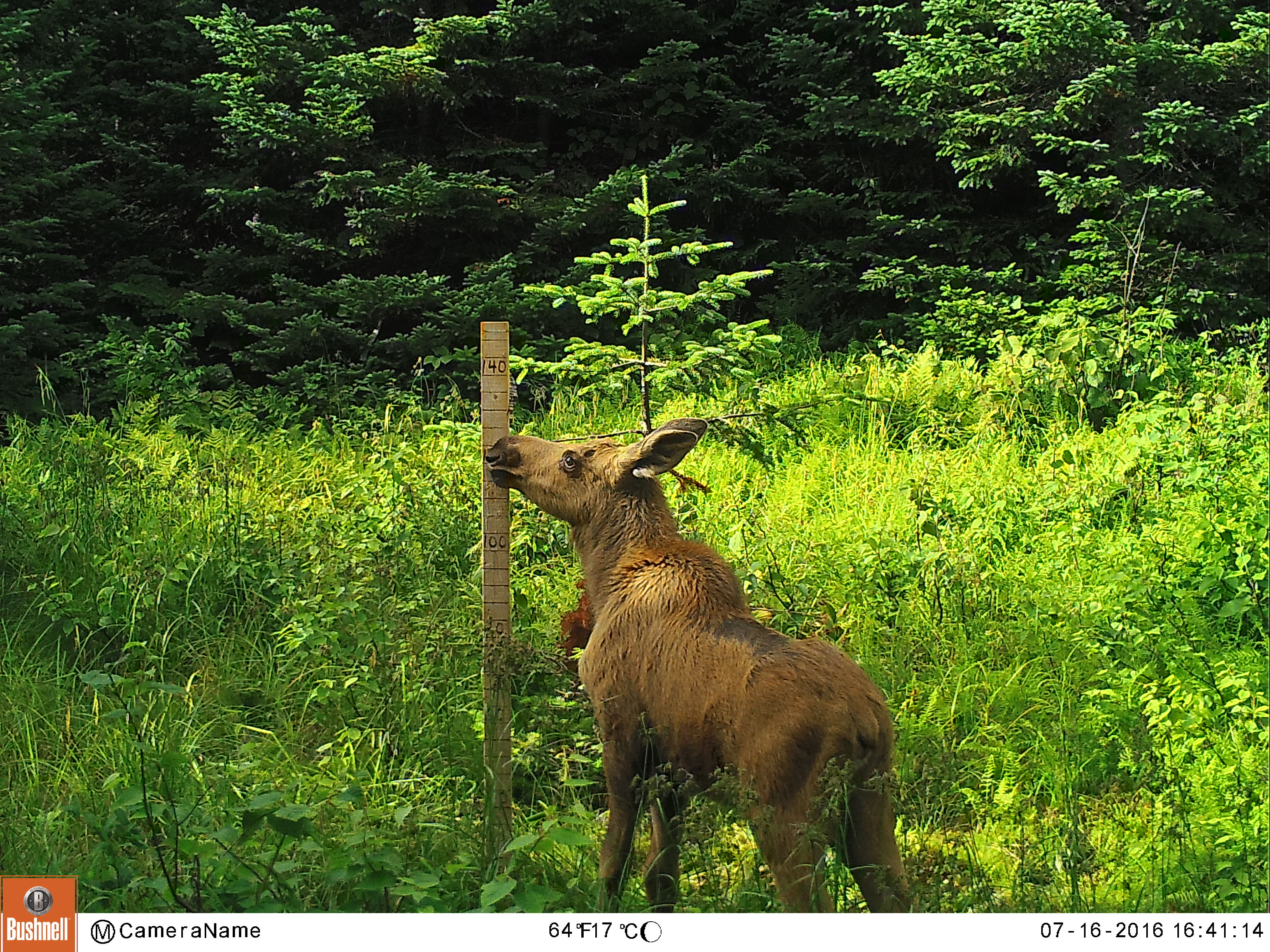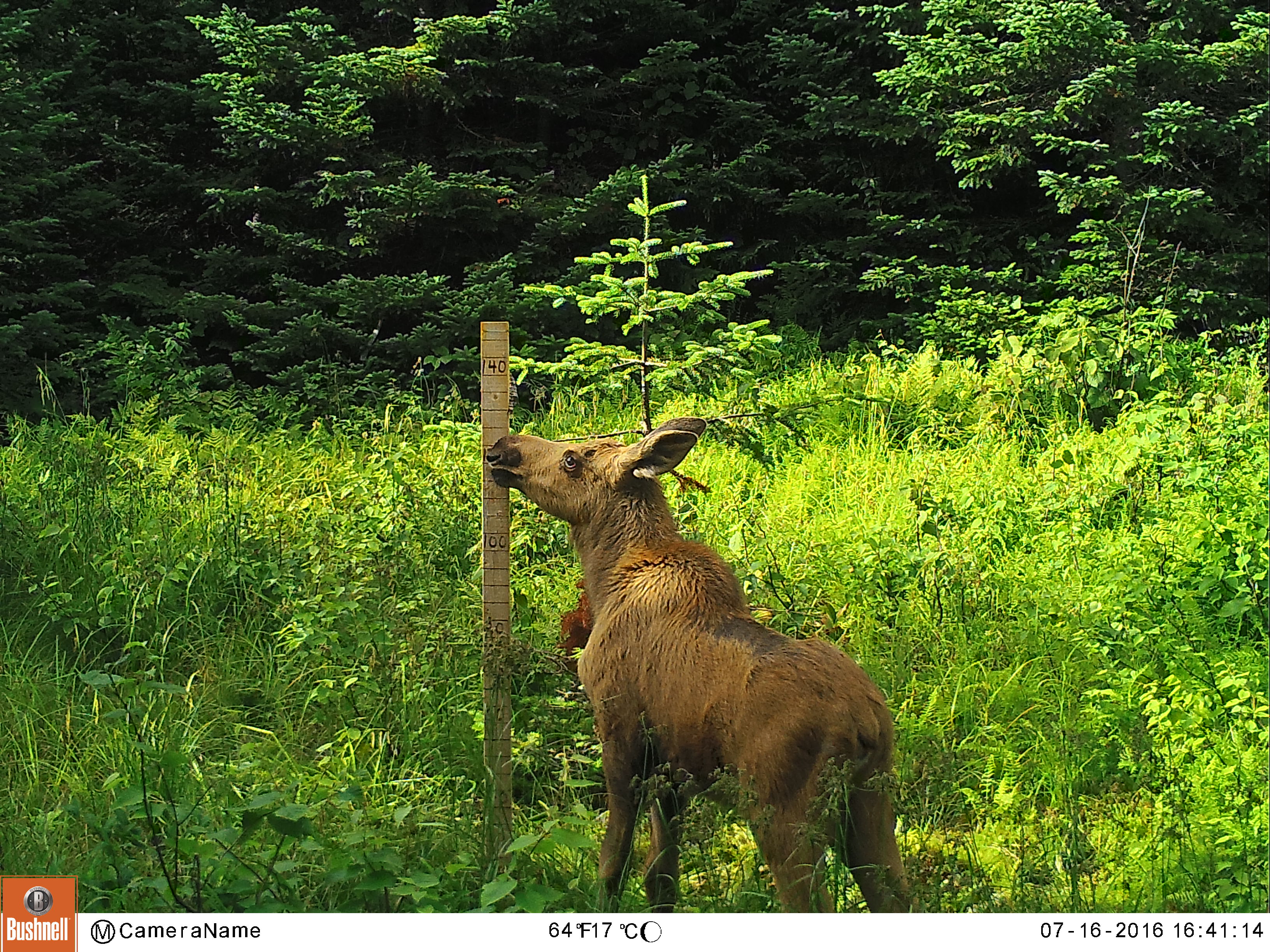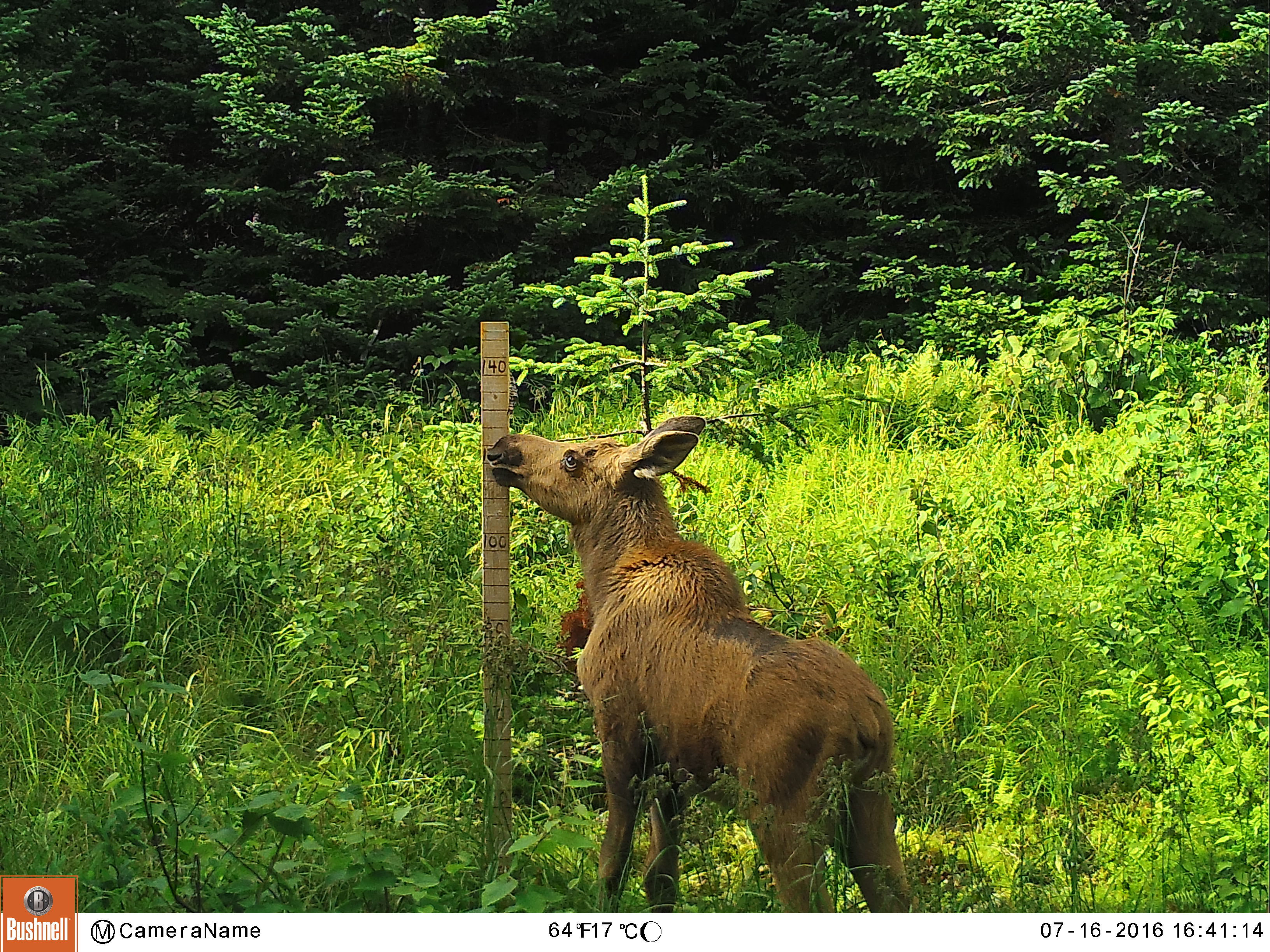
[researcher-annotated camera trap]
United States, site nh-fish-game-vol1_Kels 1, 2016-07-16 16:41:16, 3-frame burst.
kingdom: Animalia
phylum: Chordata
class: Mammalia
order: Artiodactyla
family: Cervidae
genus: Alces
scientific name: Alces alces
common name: moose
Moose (Alces alces).